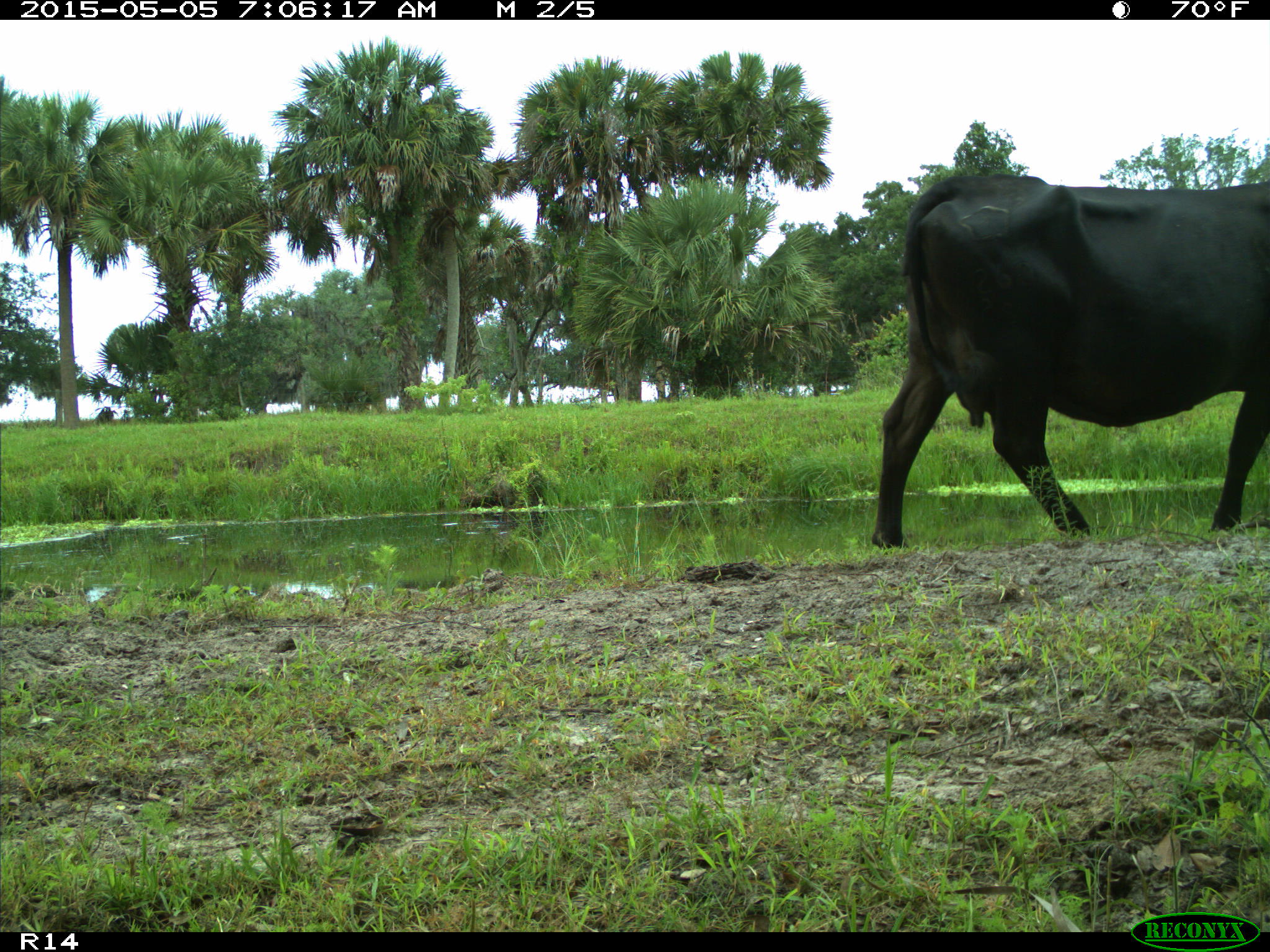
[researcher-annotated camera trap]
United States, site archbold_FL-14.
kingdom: Animalia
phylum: Chordata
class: Mammalia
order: Artiodactyla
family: Bovidae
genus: Bos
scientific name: Bos taurus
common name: domestic cow